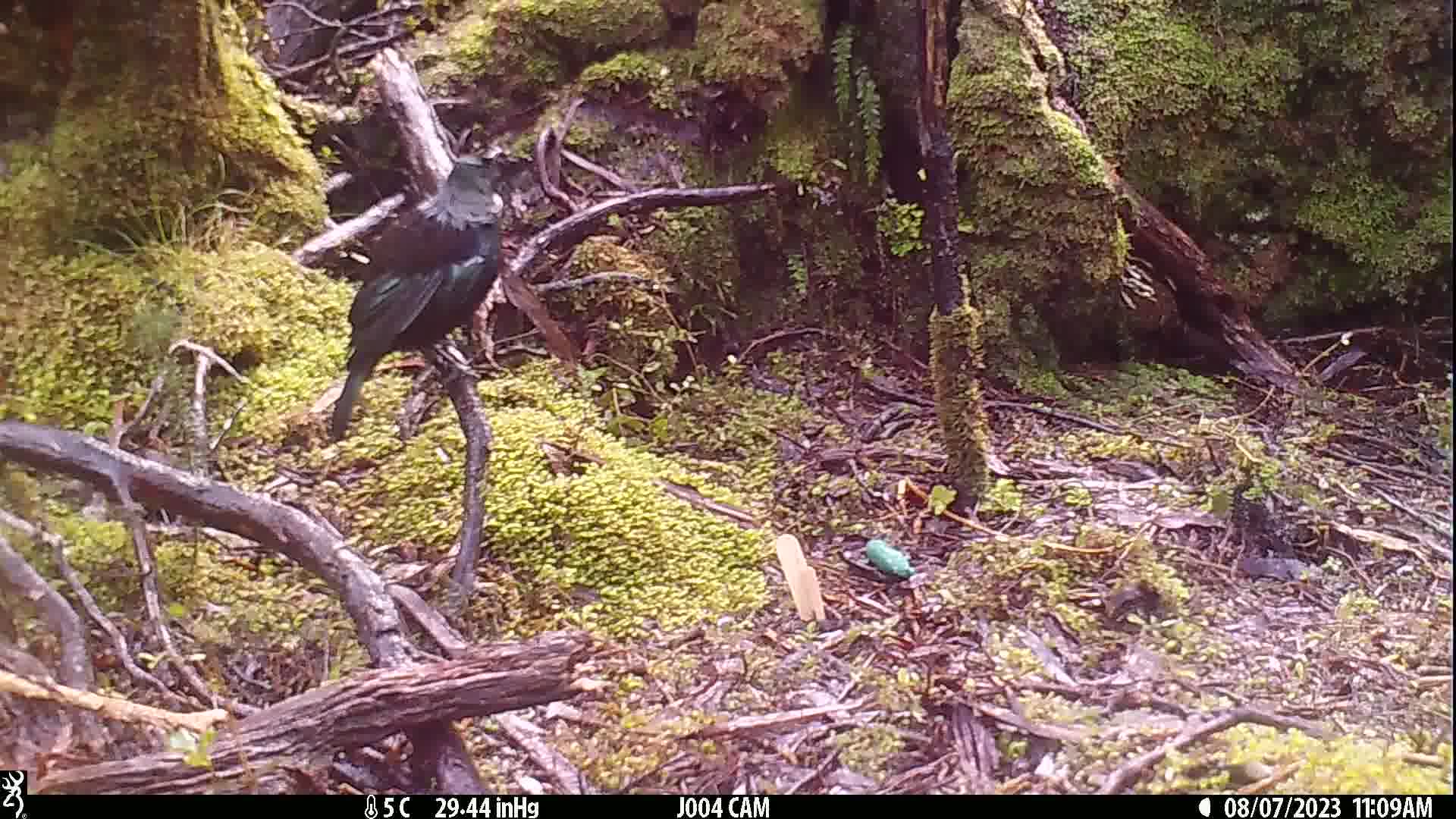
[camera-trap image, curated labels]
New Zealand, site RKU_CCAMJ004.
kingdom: Animalia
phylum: Chordata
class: Aves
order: Passeriformes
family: Meliphagidae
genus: Prosthemadera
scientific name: Prosthemadera novaeseelandiae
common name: tui